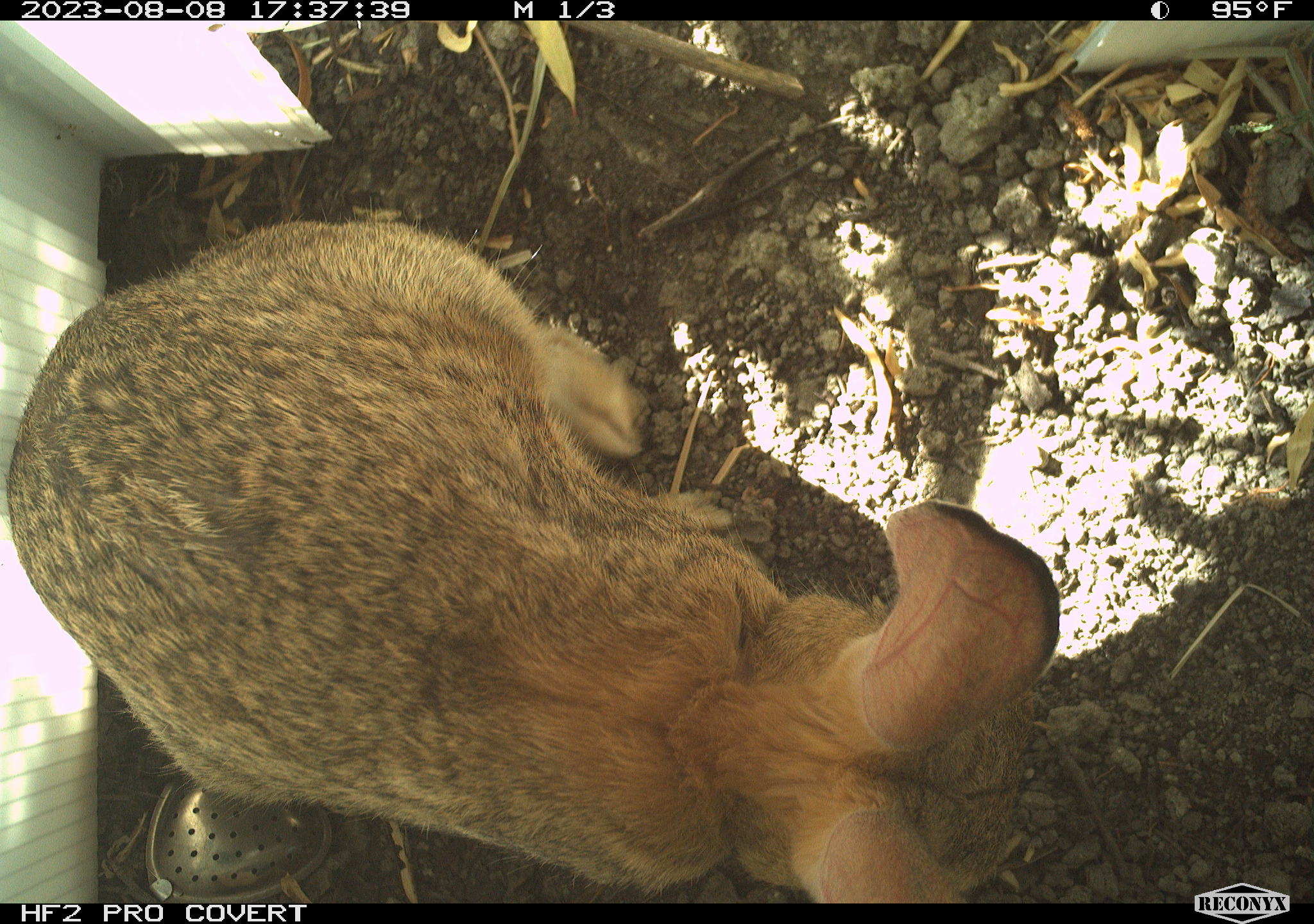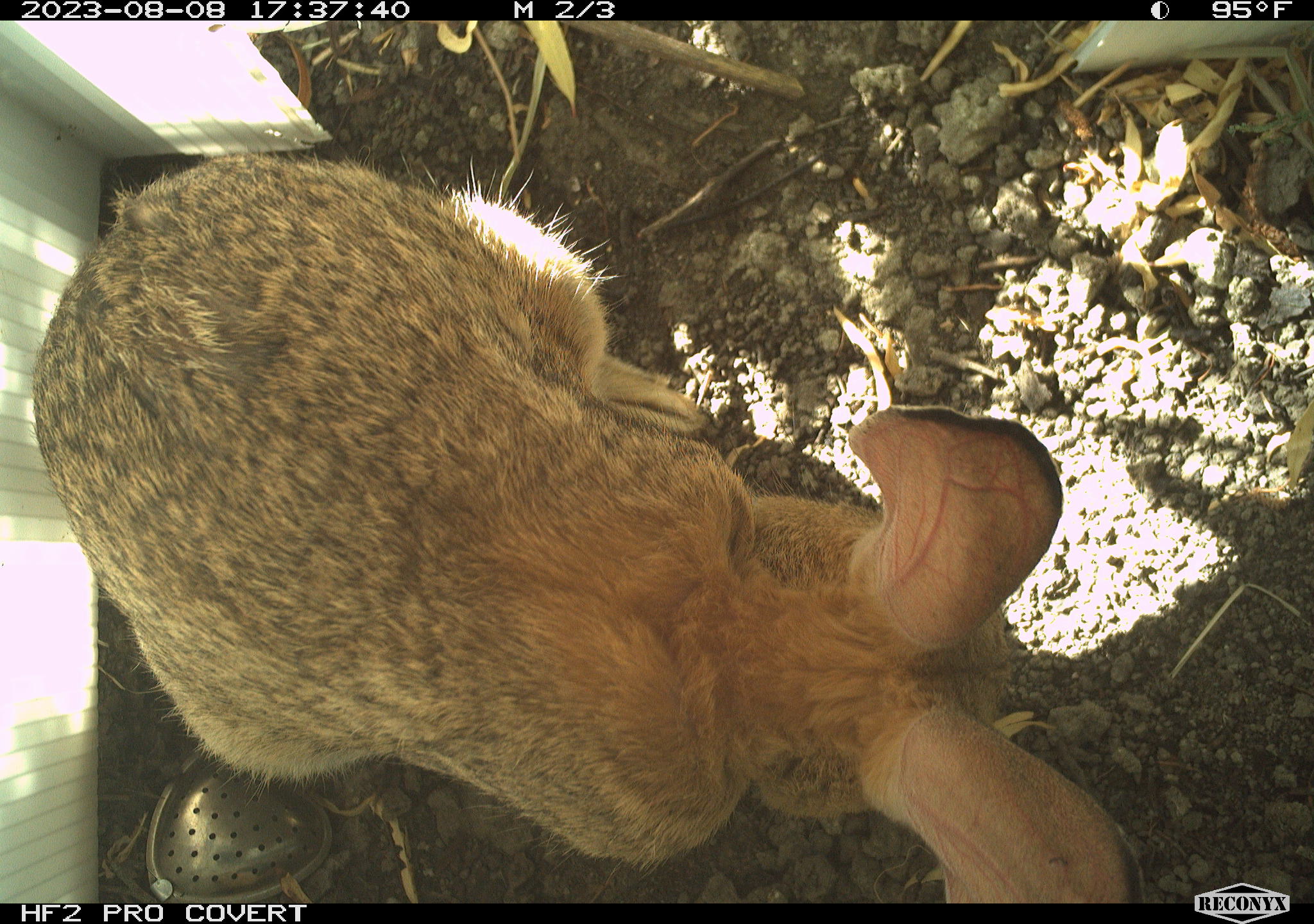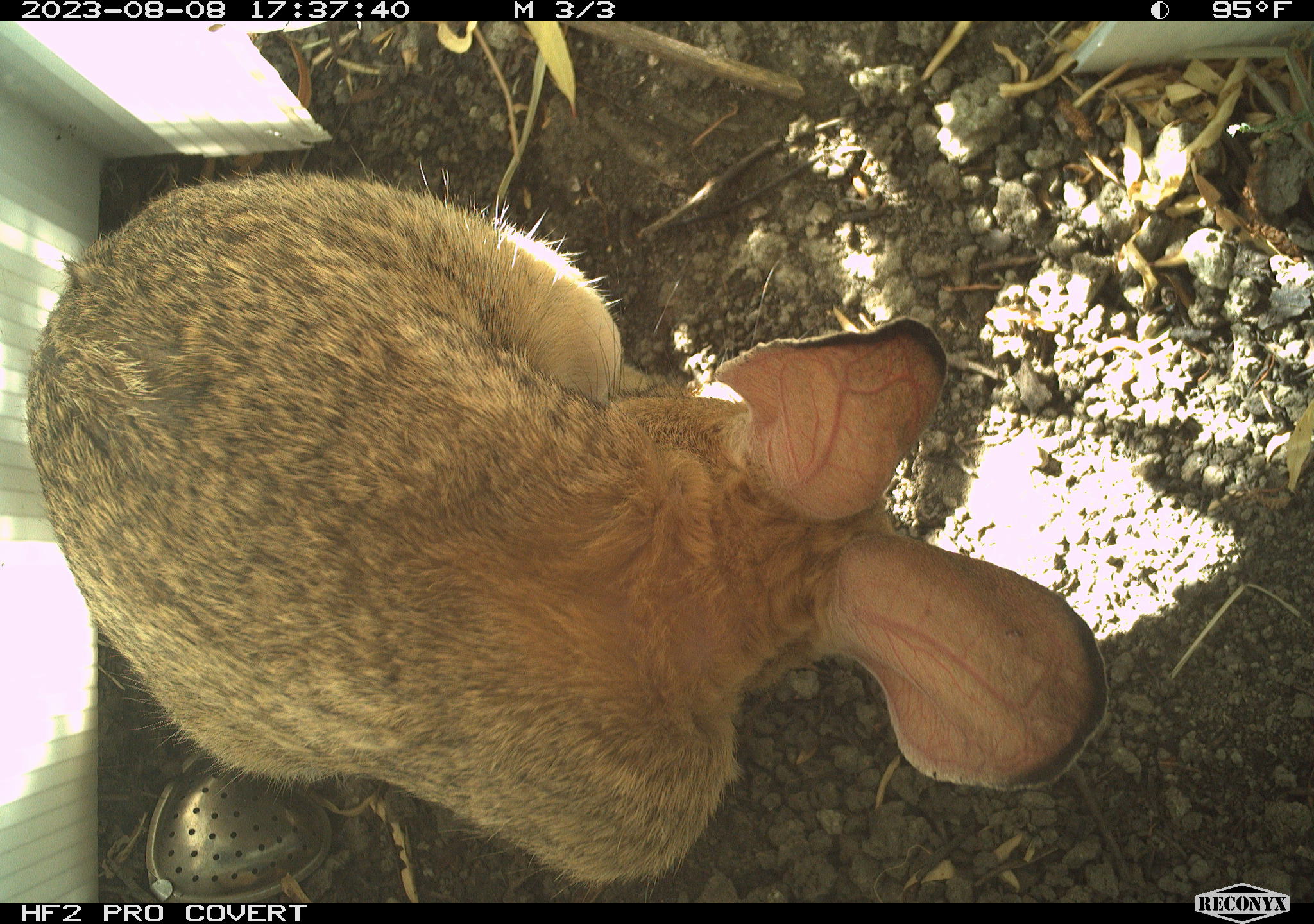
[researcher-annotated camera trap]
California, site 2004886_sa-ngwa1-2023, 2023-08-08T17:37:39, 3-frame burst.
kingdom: Animalia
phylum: Chordata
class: Mammalia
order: Lagomorpha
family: Leporidae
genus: Sylvilagus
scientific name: Sylvilagus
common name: cottontail rabbits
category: sylvilagus species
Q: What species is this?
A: Sylvilagus species (cottontail rabbits) (Sylvilagus).